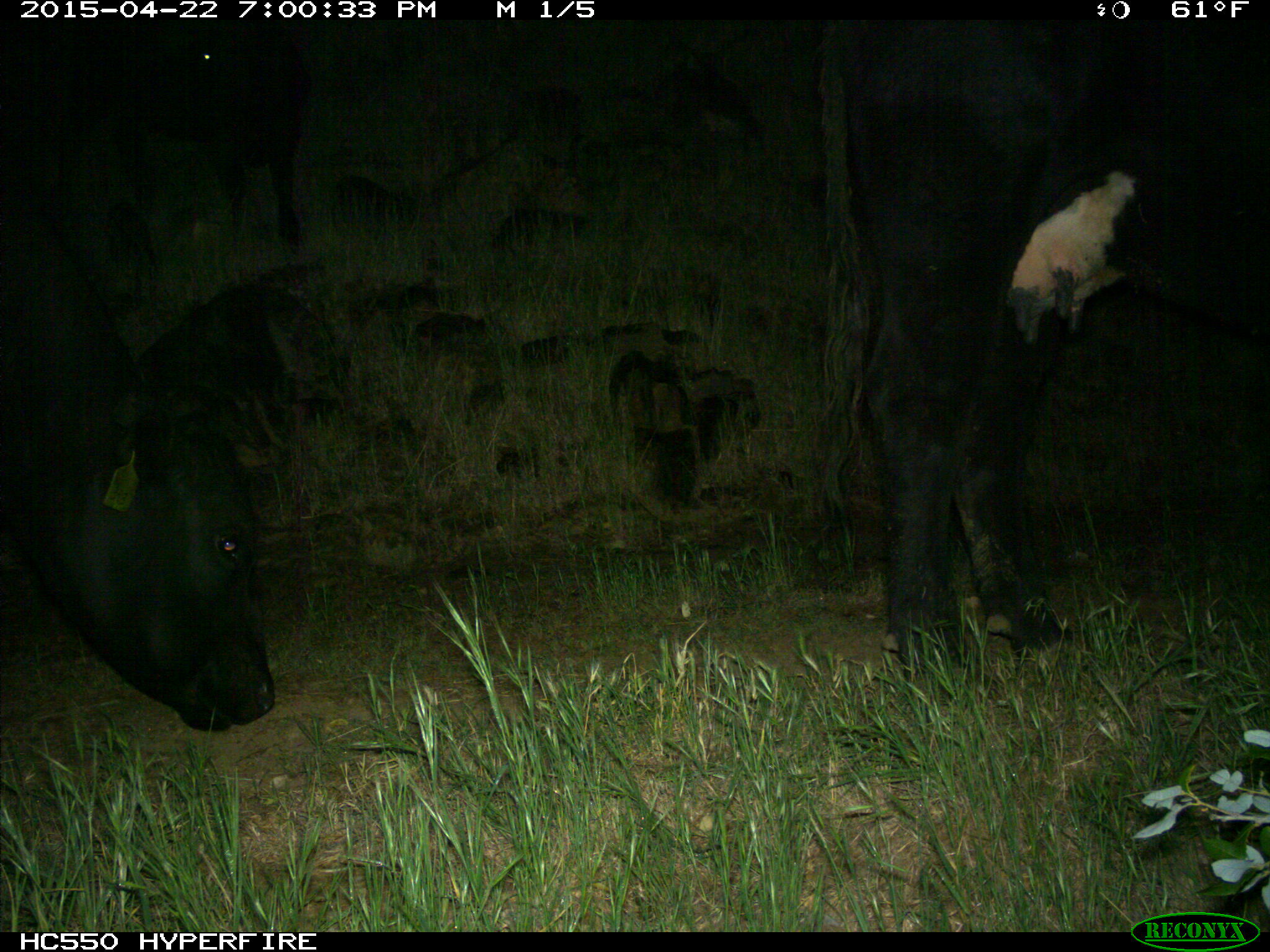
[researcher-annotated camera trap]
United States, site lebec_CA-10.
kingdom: Animalia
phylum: Chordata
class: Mammalia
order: Artiodactyla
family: Bovidae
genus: Bos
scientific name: Bos taurus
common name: domestic cow